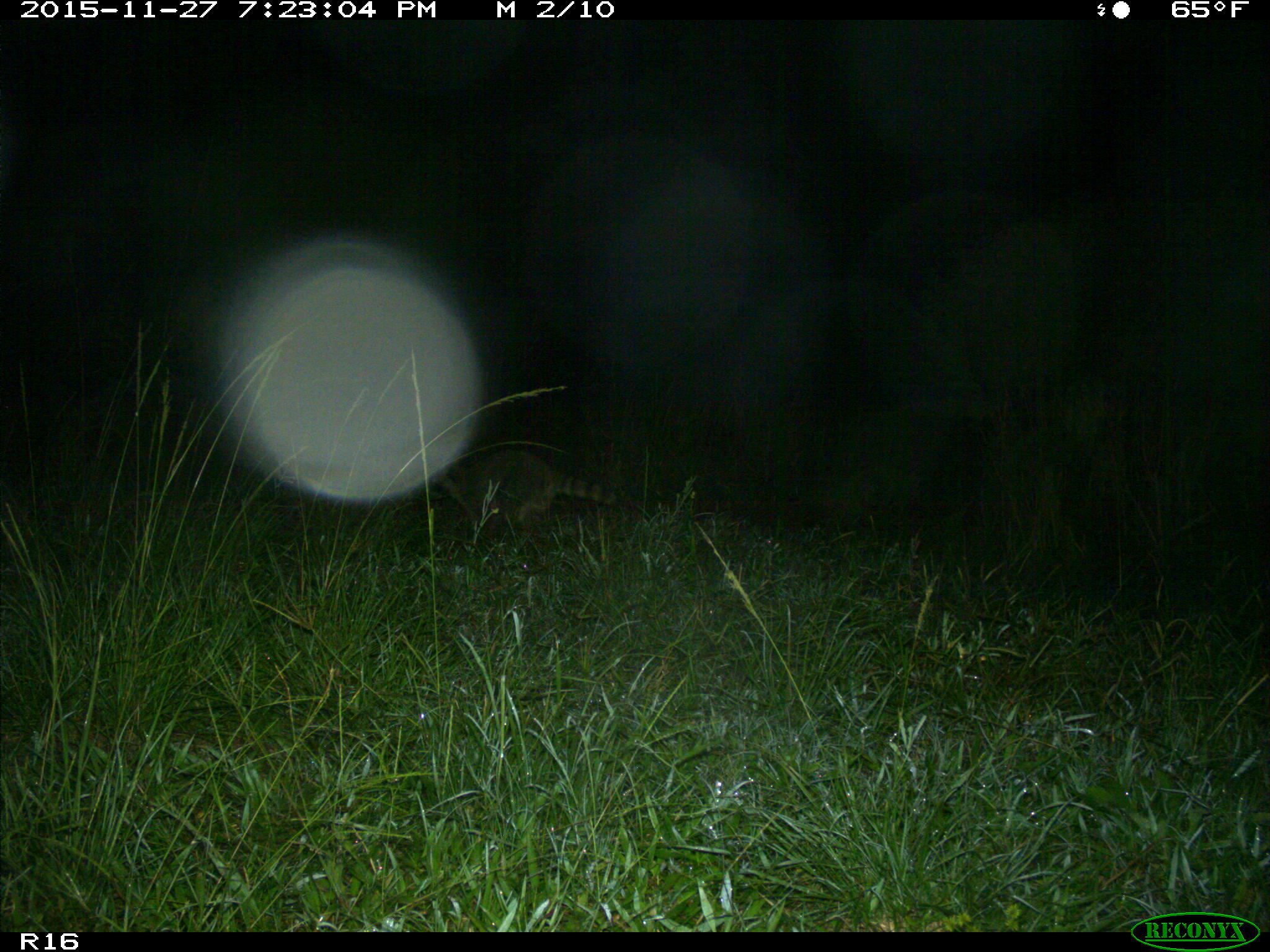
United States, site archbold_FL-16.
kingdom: Animalia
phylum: Chordata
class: Mammalia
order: Carnivora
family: Procyonidae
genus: Procyon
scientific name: Procyon lotor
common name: common raccoon